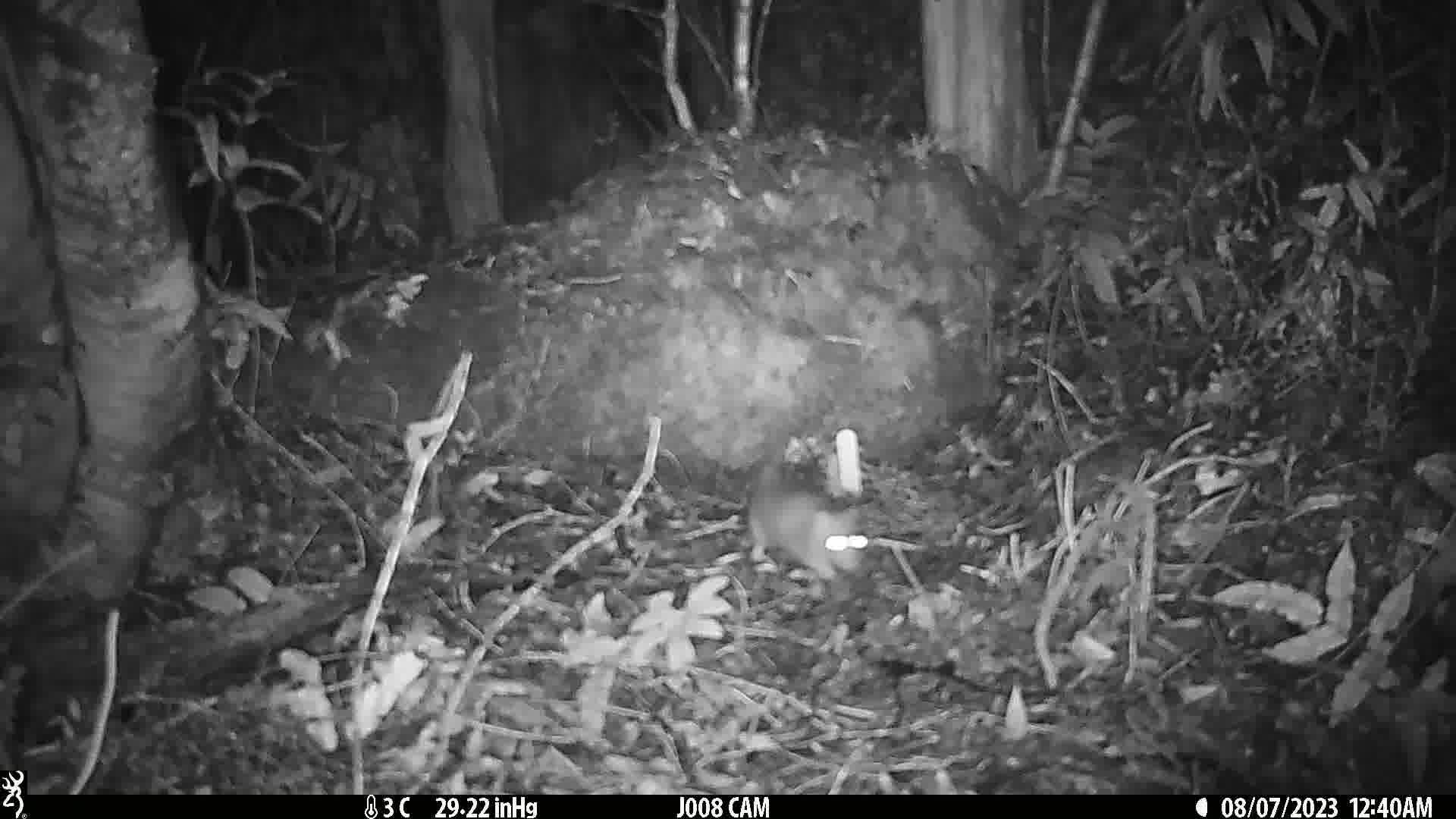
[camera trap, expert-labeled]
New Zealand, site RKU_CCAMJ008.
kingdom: Animalia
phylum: Chordata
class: Mammalia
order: Rodentia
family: Muridae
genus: Rattus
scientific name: Rattus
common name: rat